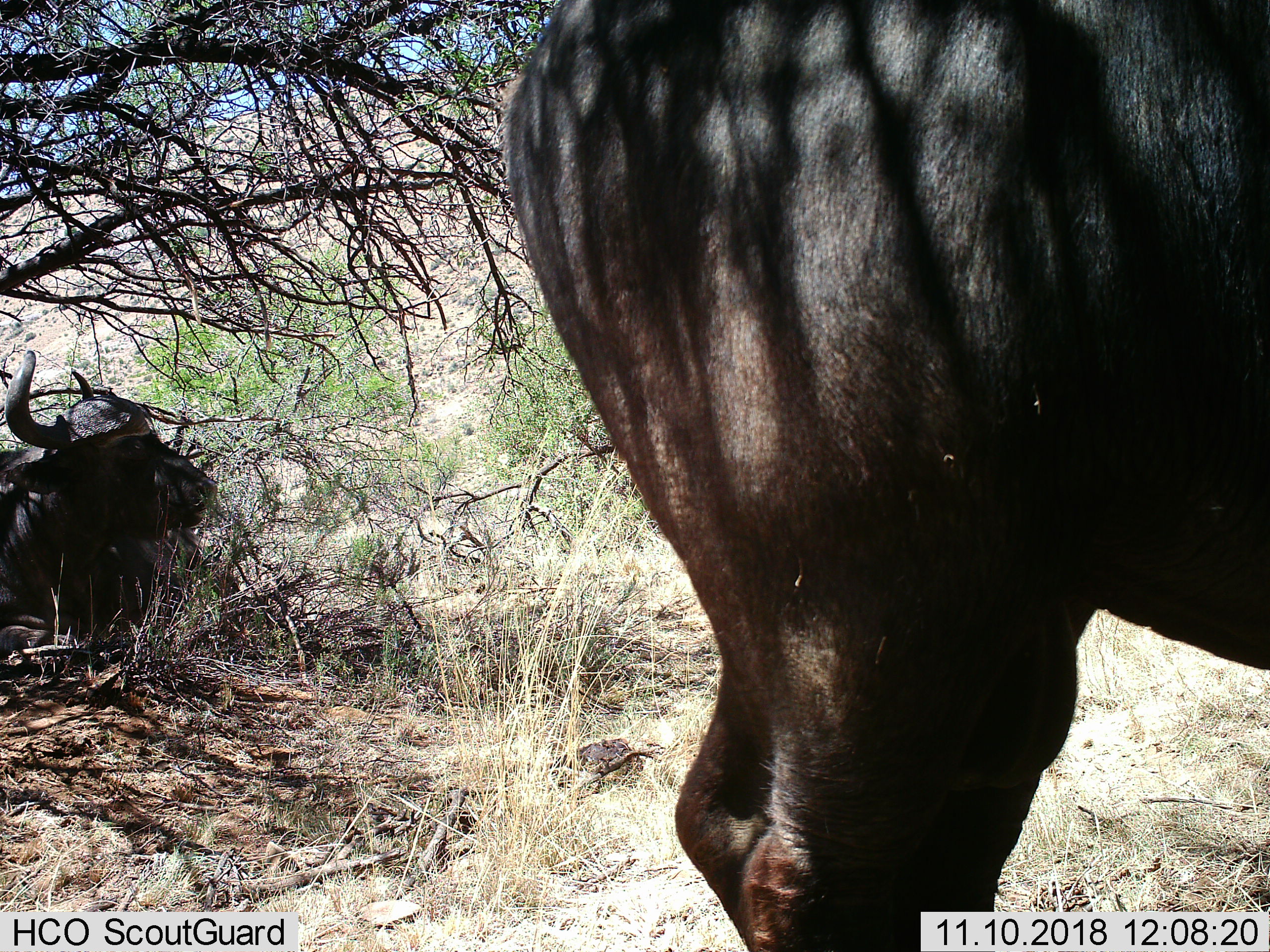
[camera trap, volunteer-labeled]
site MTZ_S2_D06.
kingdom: Animalia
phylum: Chordata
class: Mammalia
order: Artiodactyla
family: Bovidae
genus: Syncerus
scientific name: Syncerus caffer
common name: african buffalo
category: buffalo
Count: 2.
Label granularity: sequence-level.